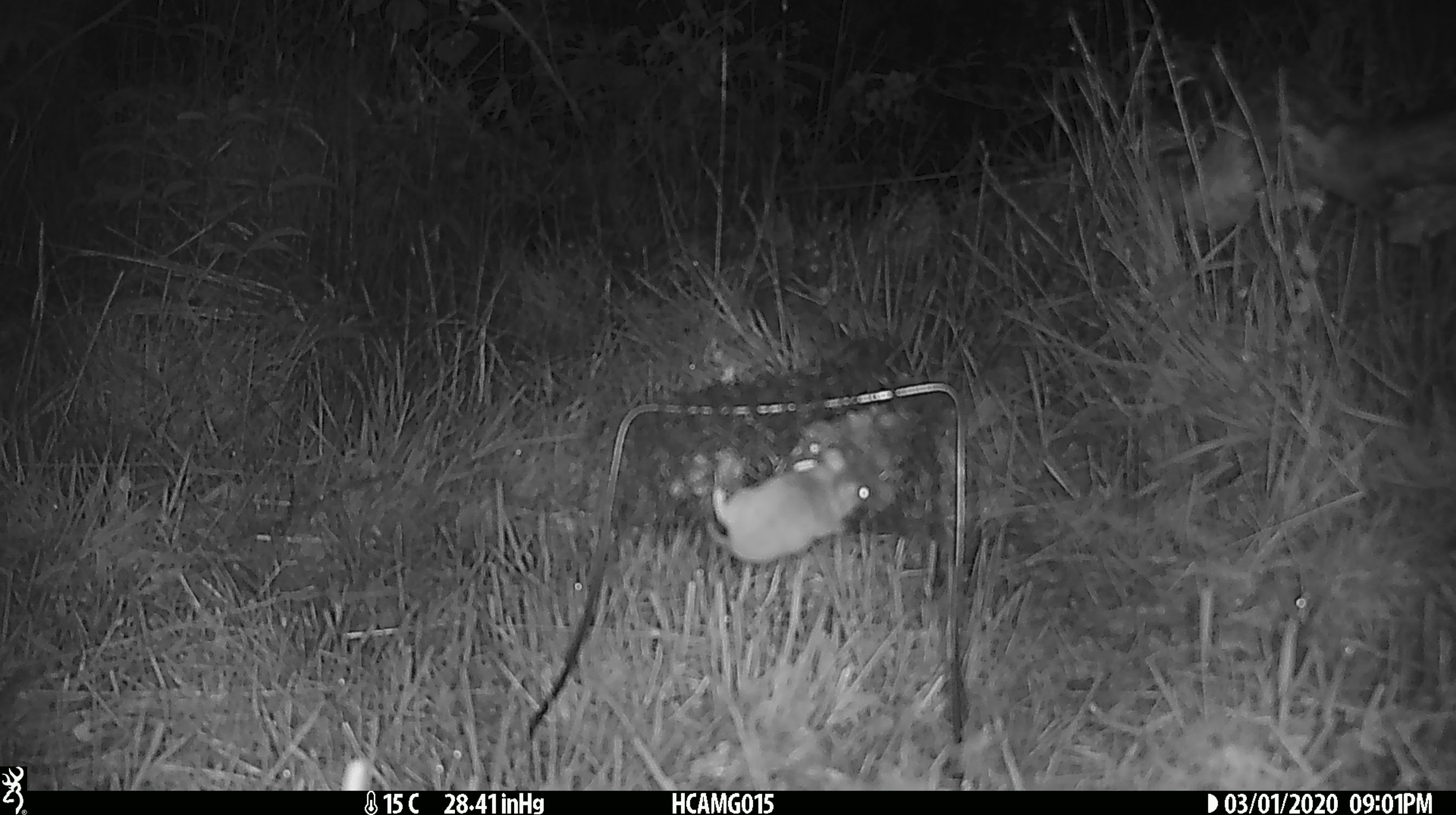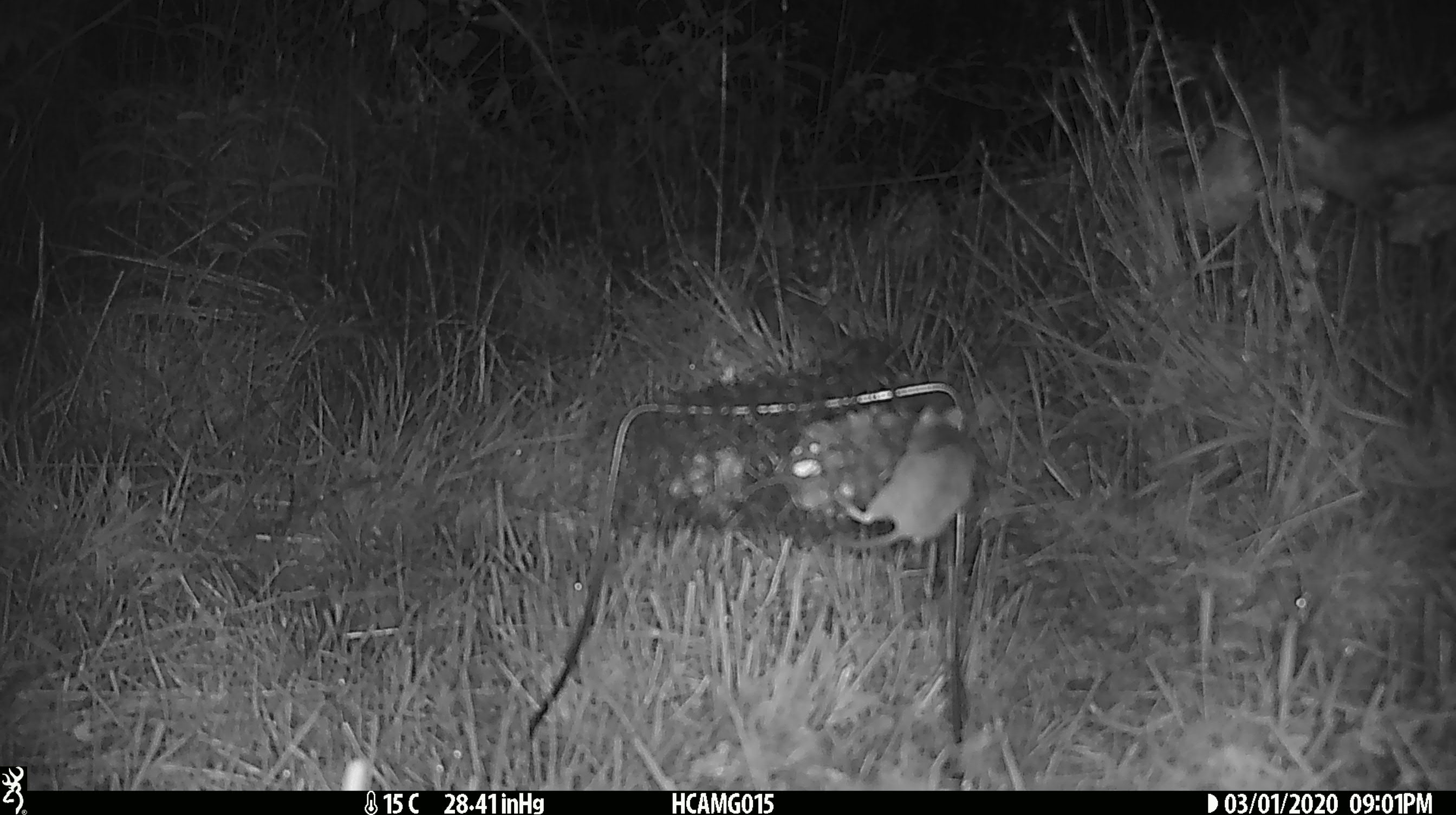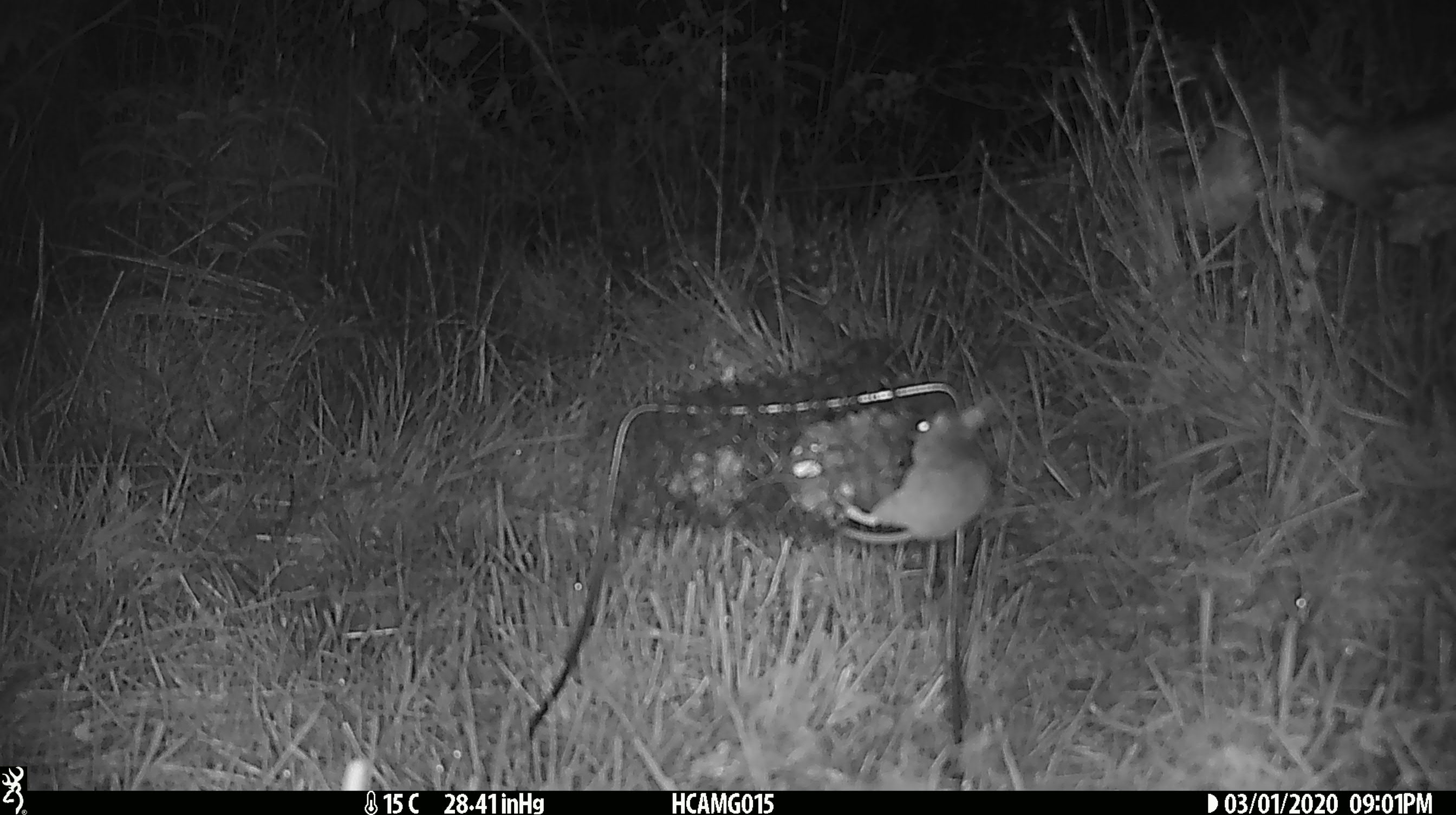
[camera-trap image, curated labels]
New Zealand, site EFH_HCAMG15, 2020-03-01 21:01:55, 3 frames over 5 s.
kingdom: Animalia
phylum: Chordata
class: Mammalia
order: Rodentia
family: Muridae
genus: Mus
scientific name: Mus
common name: mouse